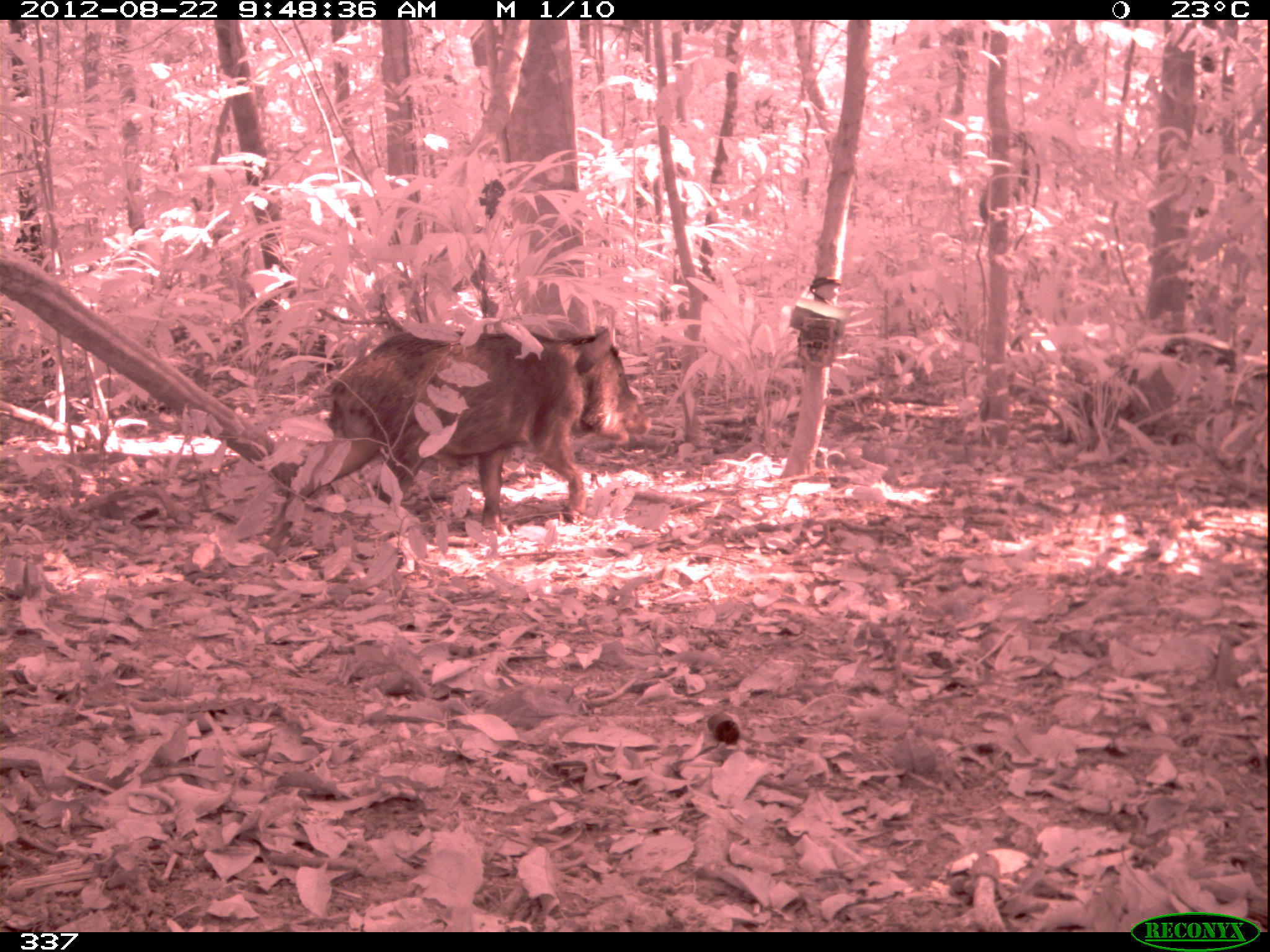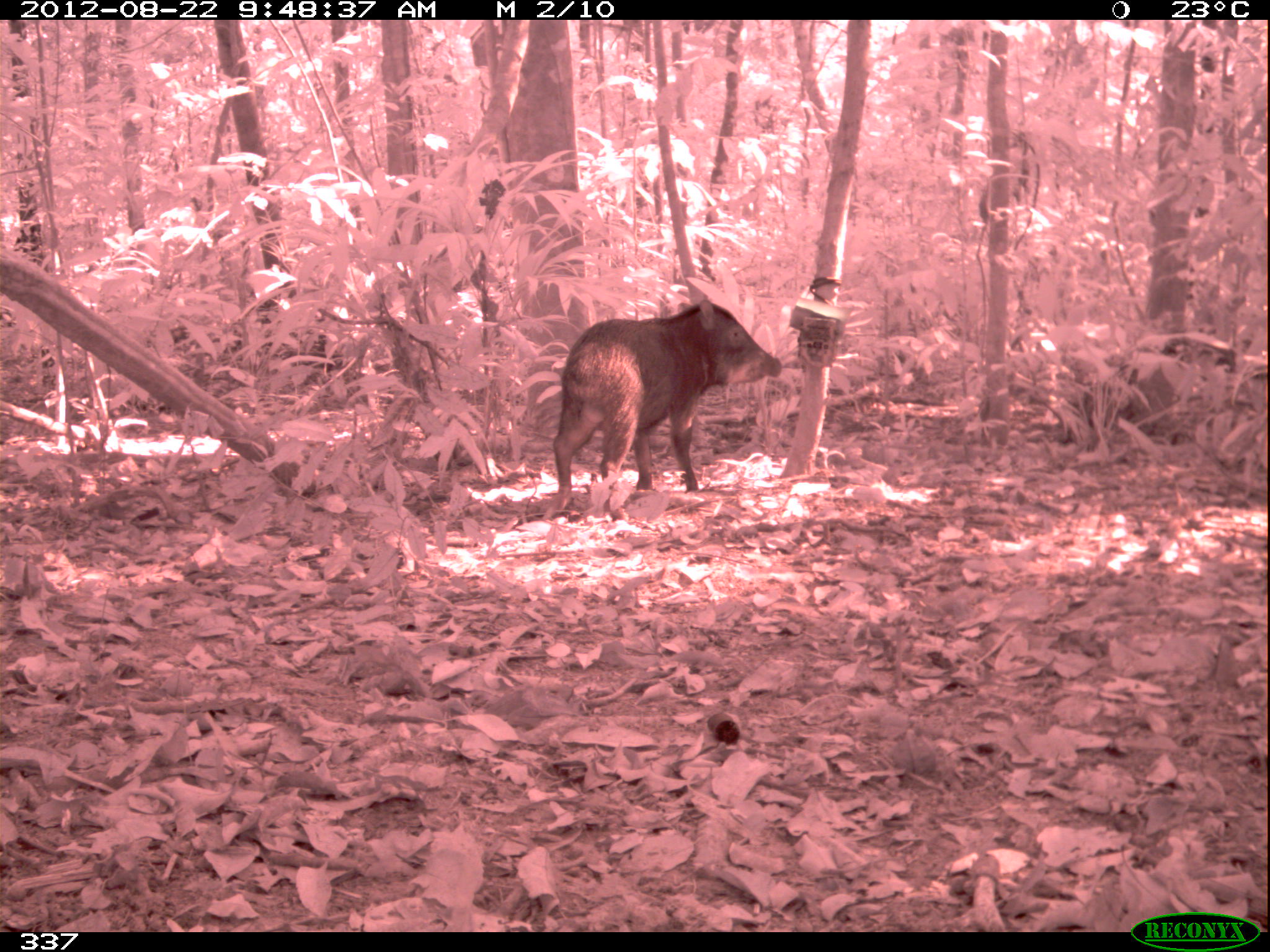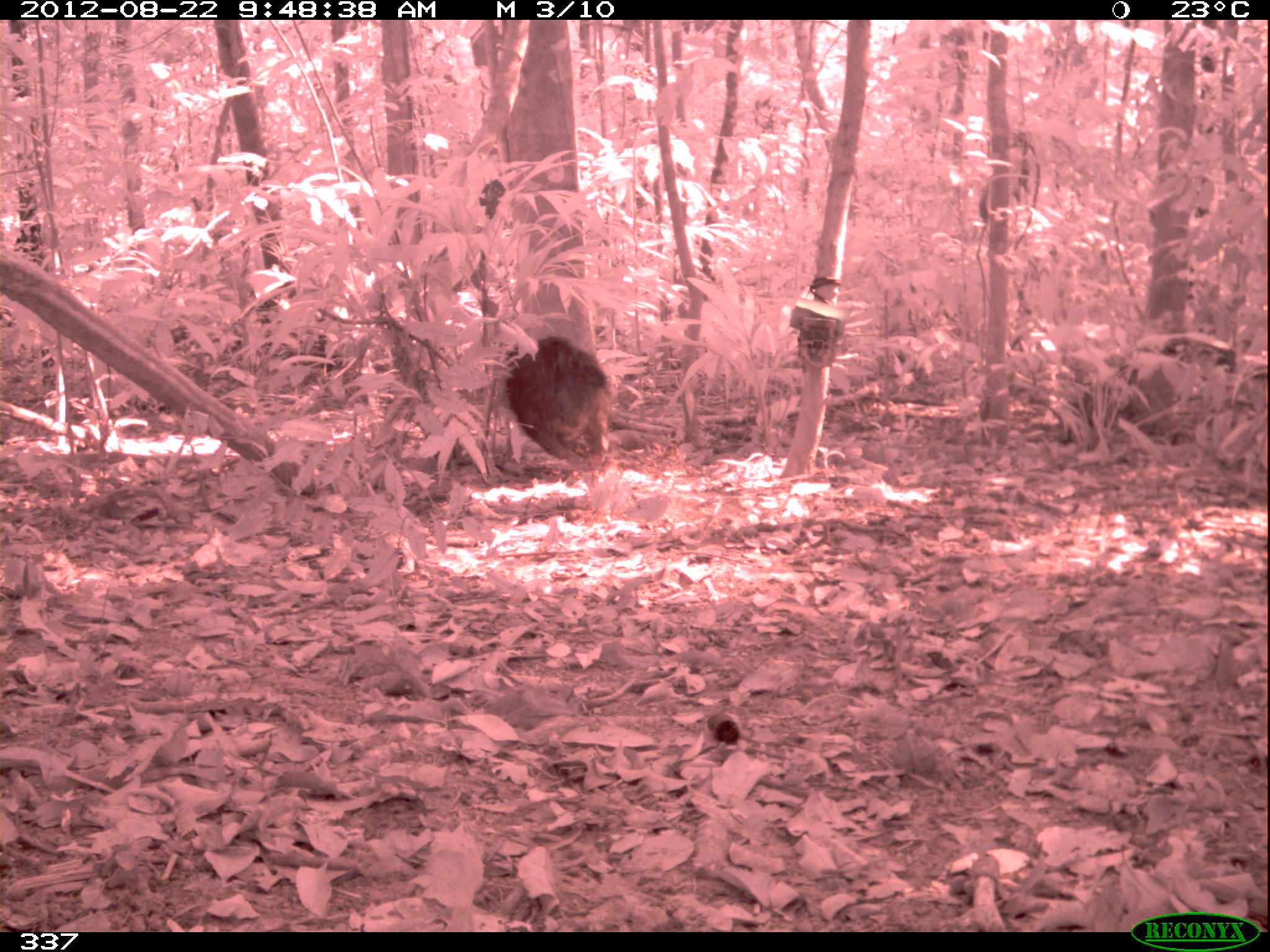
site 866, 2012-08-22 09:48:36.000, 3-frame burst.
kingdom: Animalia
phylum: Chordata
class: Mammalia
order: Artiodactyla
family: Tayassuidae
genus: Tayassu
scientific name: Tayassu pecari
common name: white-lipped peccary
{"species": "Tayassu pecari (white-lipped peccary)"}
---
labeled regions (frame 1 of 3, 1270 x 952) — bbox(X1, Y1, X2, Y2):
tayassu pecari: bbox(263, 327, 653, 556)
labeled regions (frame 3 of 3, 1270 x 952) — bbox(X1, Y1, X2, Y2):
tayassu pecari: bbox(493, 334, 612, 465)